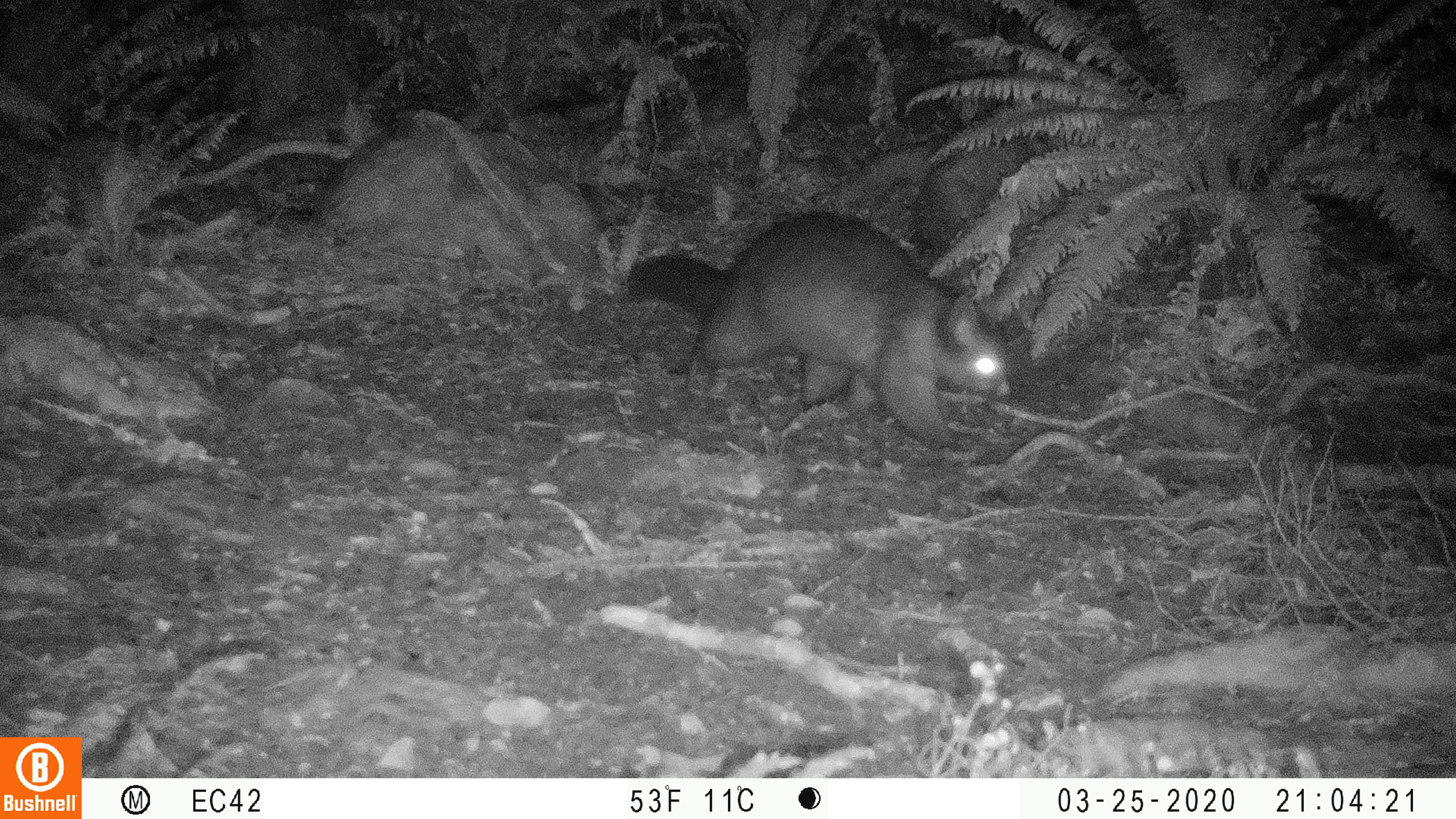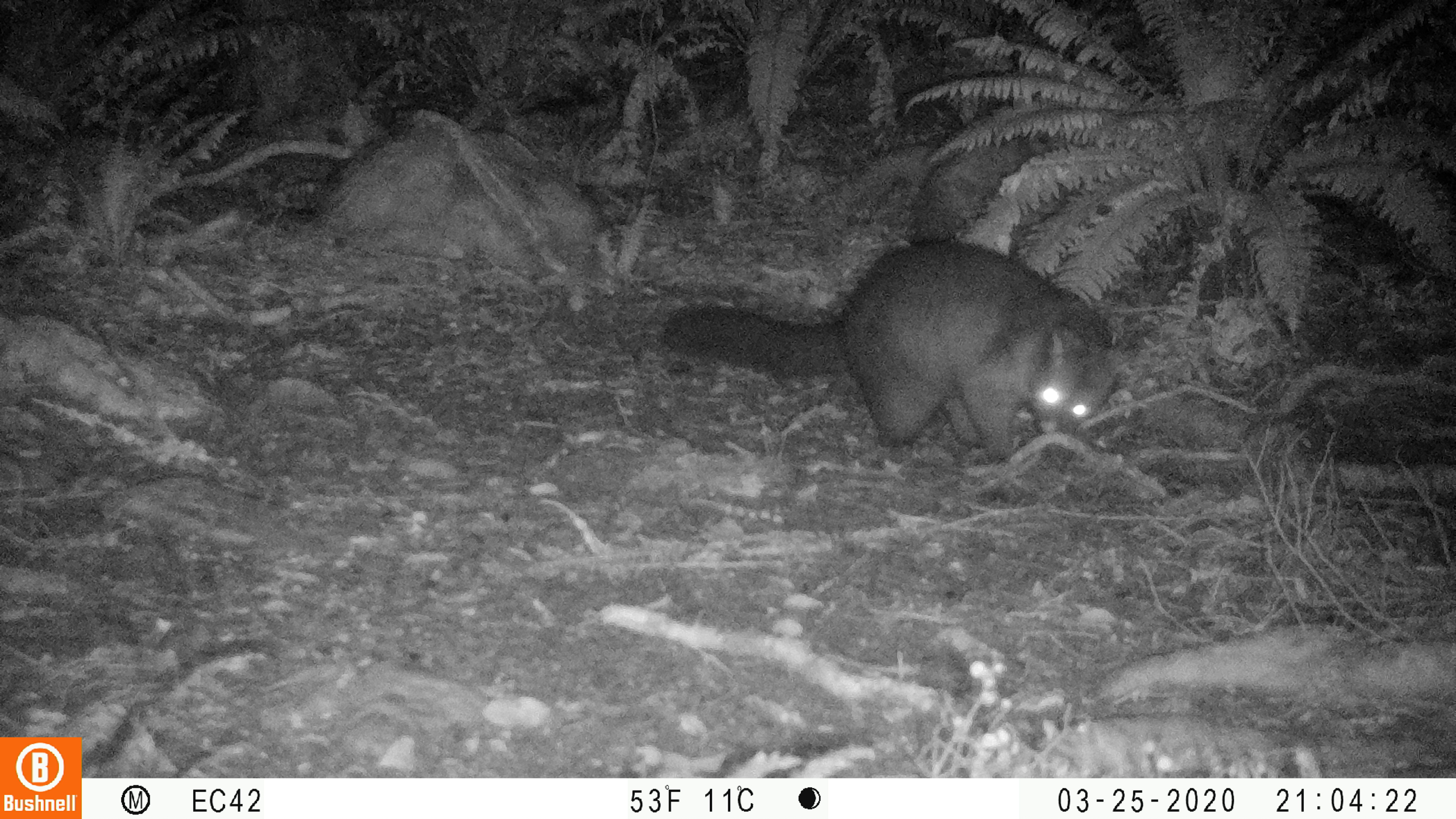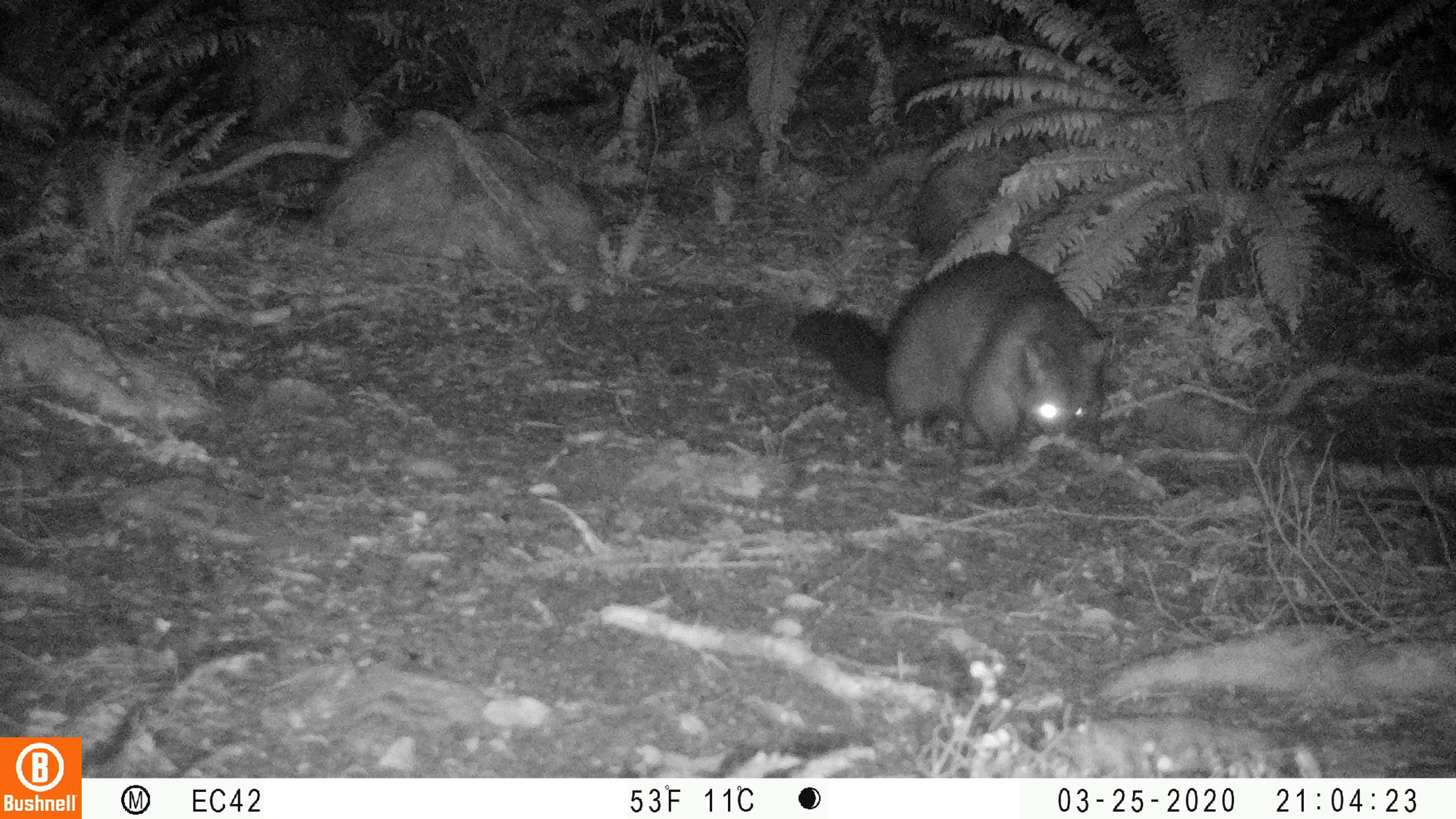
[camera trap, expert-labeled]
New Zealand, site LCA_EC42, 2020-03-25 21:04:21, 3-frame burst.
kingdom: Animalia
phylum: Chordata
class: Mammalia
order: Diprotodontia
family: Phalangeridae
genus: Trichosurus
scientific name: Trichosurus vulpecula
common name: common brushtail possum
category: possum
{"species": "possum (common brushtail possum) (Trichosurus vulpecula)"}